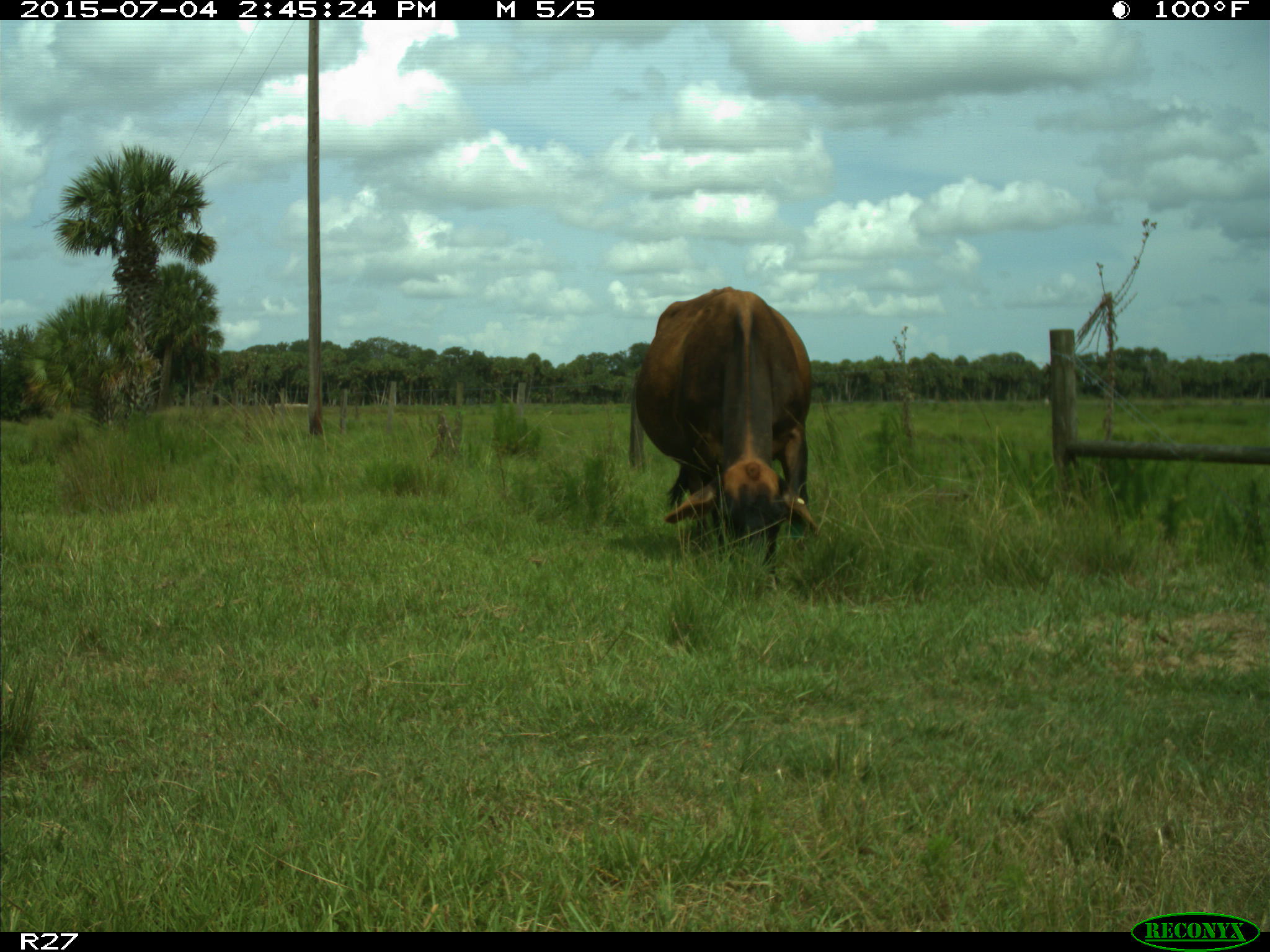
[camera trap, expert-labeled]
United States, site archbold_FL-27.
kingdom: Animalia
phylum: Chordata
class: Mammalia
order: Artiodactyla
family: Bovidae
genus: Bos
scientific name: Bos taurus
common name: domestic cow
Bos taurus (domestic cow).